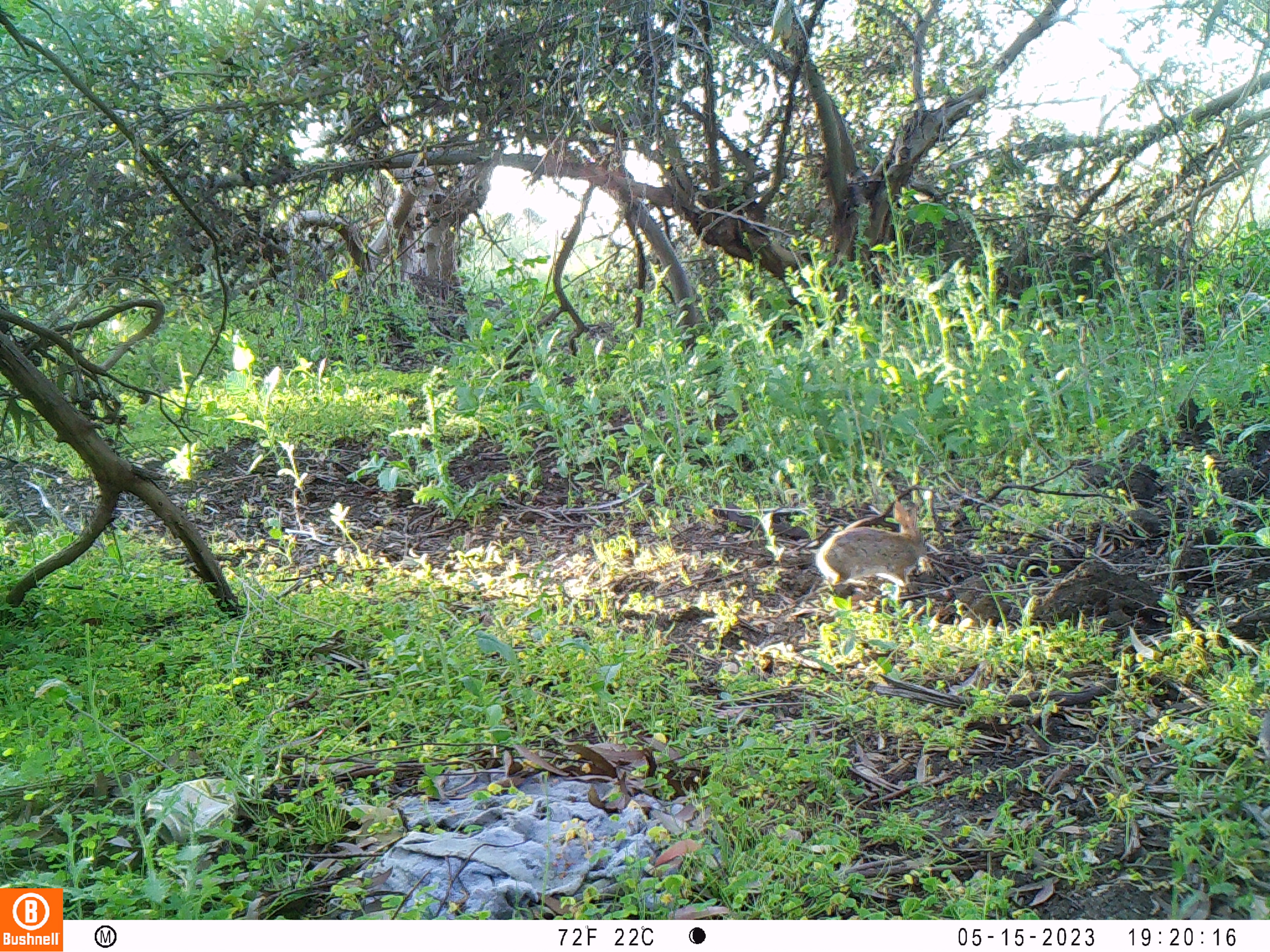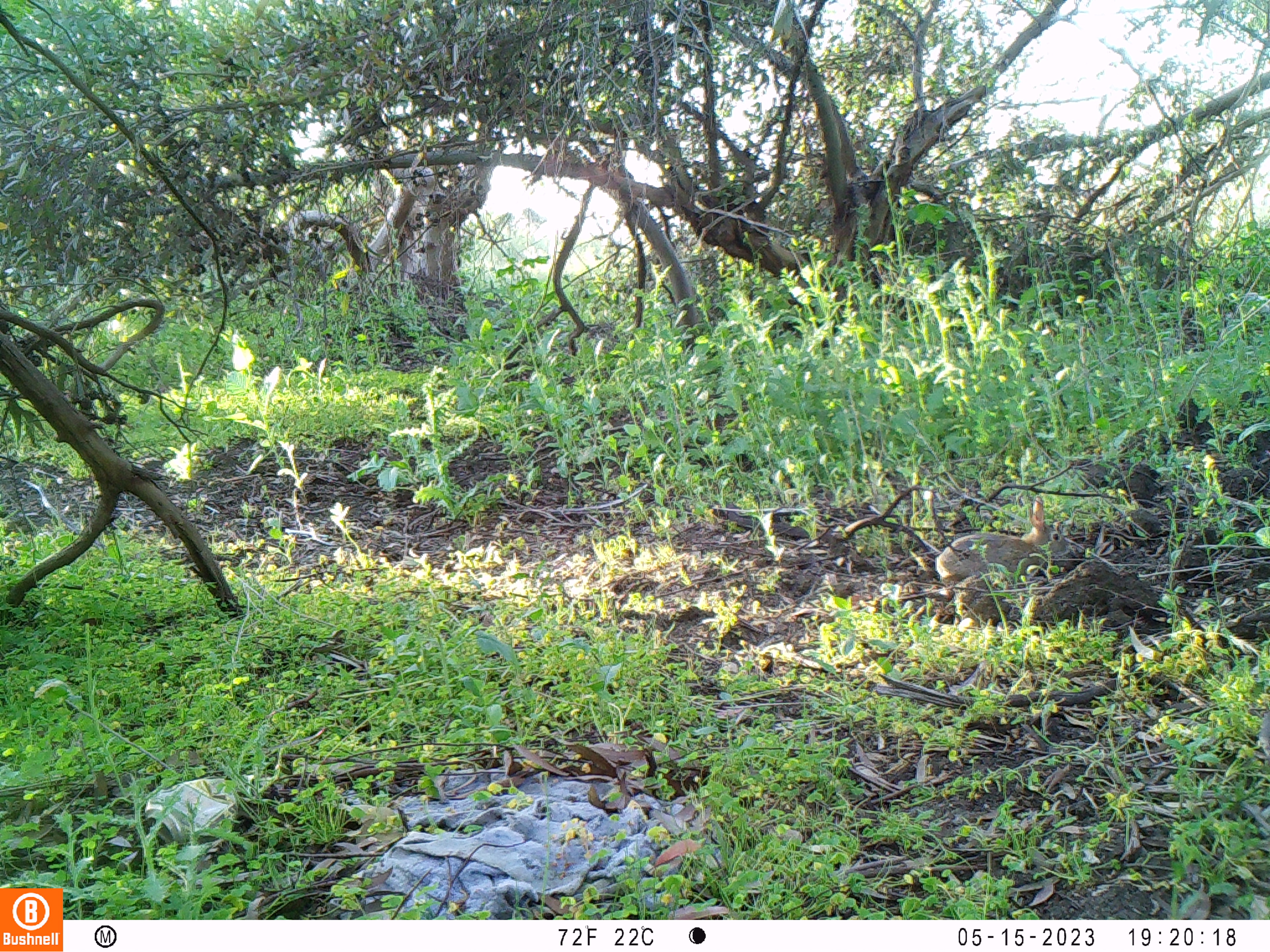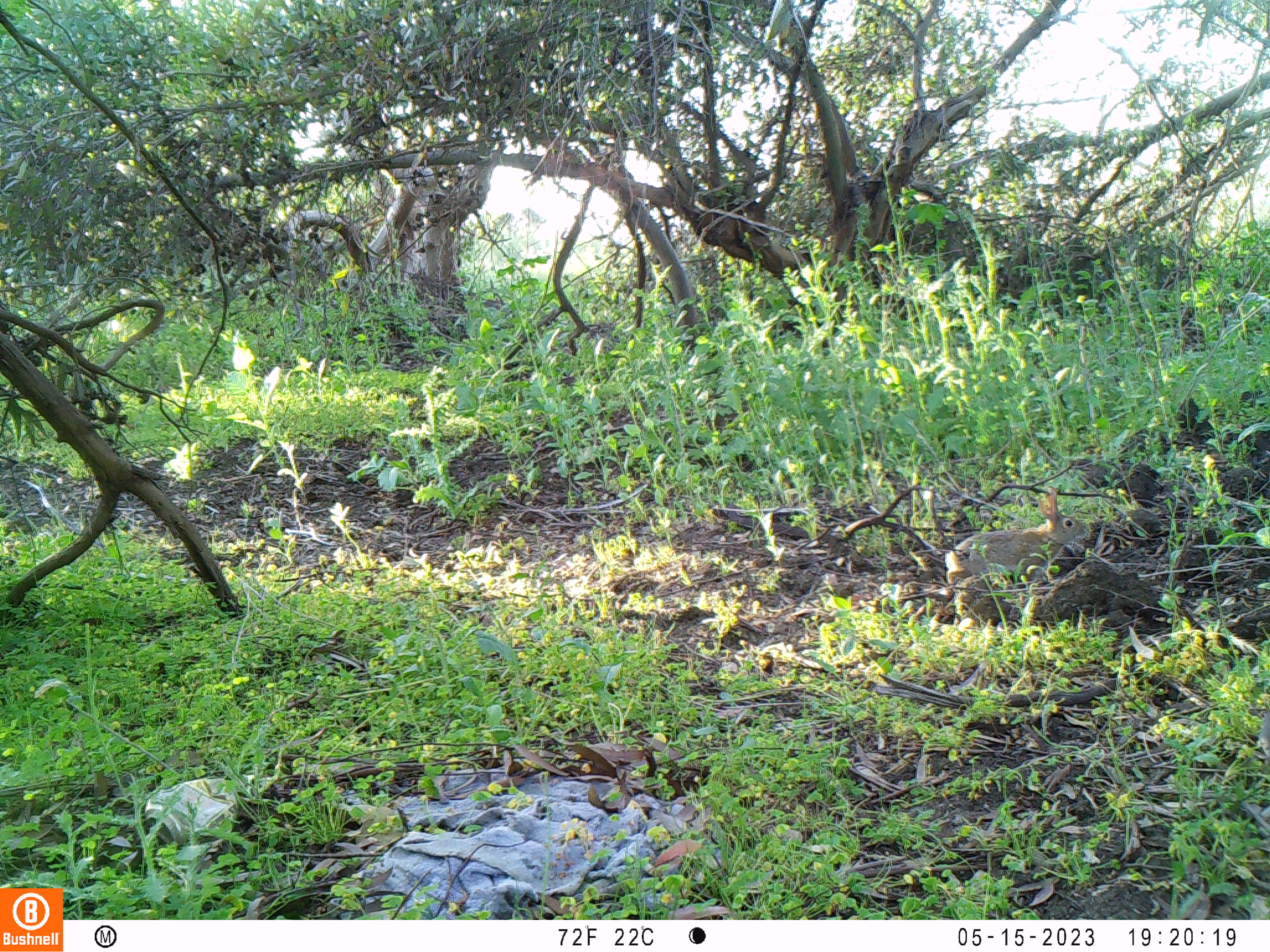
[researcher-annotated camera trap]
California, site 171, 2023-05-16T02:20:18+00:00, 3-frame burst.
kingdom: Animalia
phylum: Chordata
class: Mammalia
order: Lagomorpha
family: Leporidae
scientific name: Leporidae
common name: rabbit